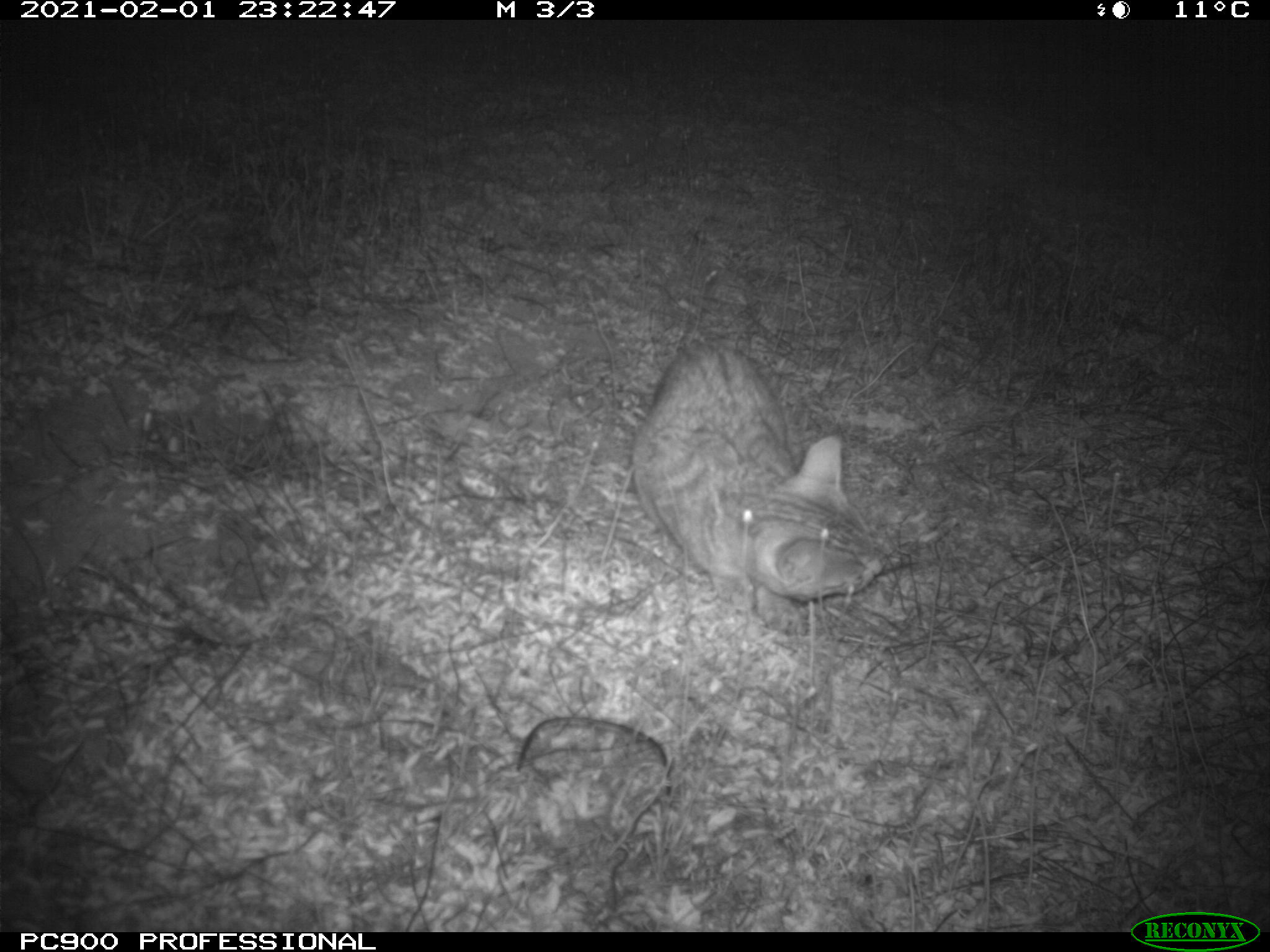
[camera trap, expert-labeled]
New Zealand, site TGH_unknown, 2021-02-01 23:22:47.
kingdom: Animalia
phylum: Chordata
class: Mammalia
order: Carnivora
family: Felidae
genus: Felis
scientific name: Felis catus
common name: domestic cat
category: cat